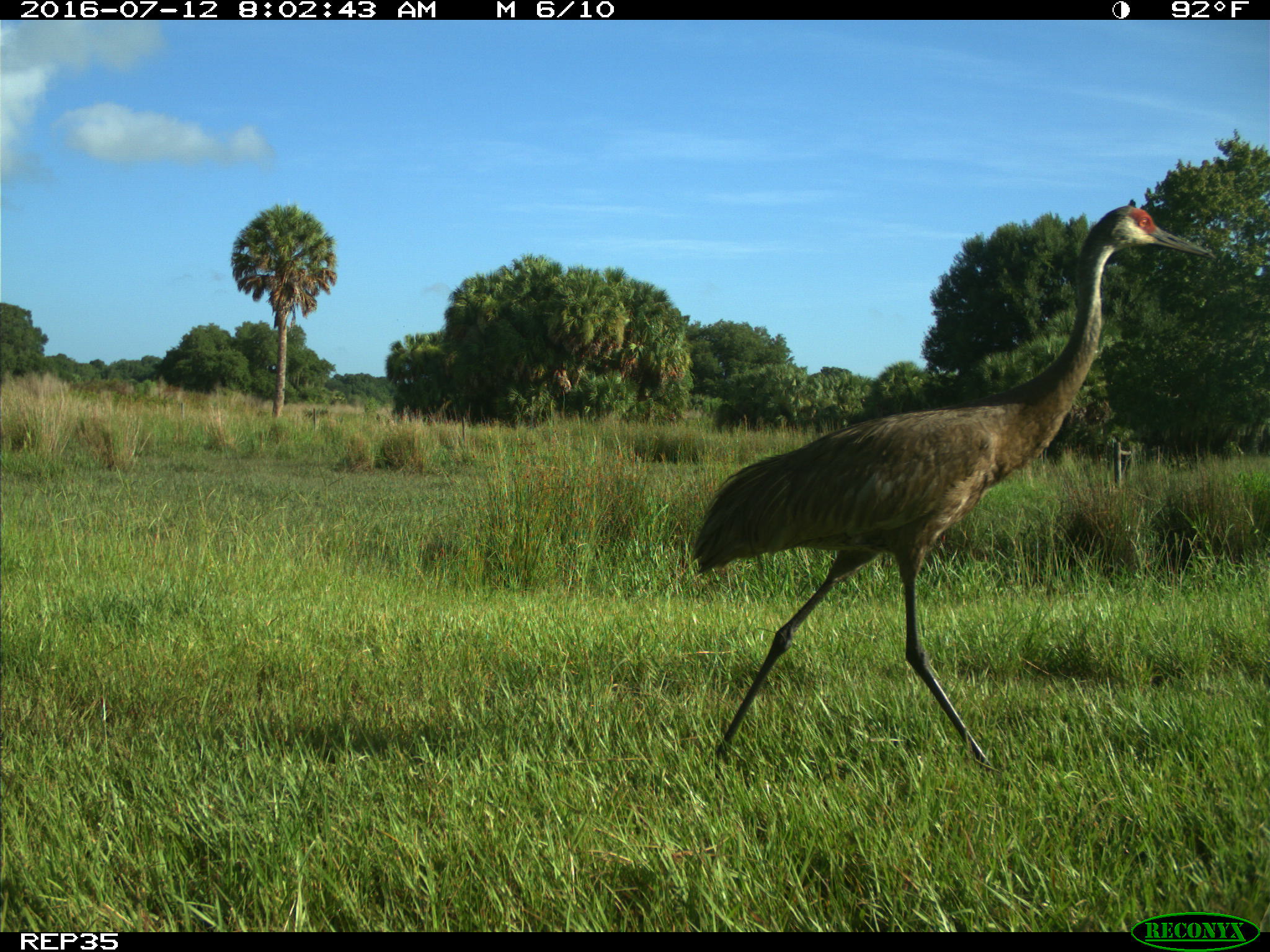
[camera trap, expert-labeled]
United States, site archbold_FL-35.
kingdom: Animalia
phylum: Chordata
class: Aves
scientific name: Aves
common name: birds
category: unidentified bird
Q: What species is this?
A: Unidentified bird (birds) (Aves).